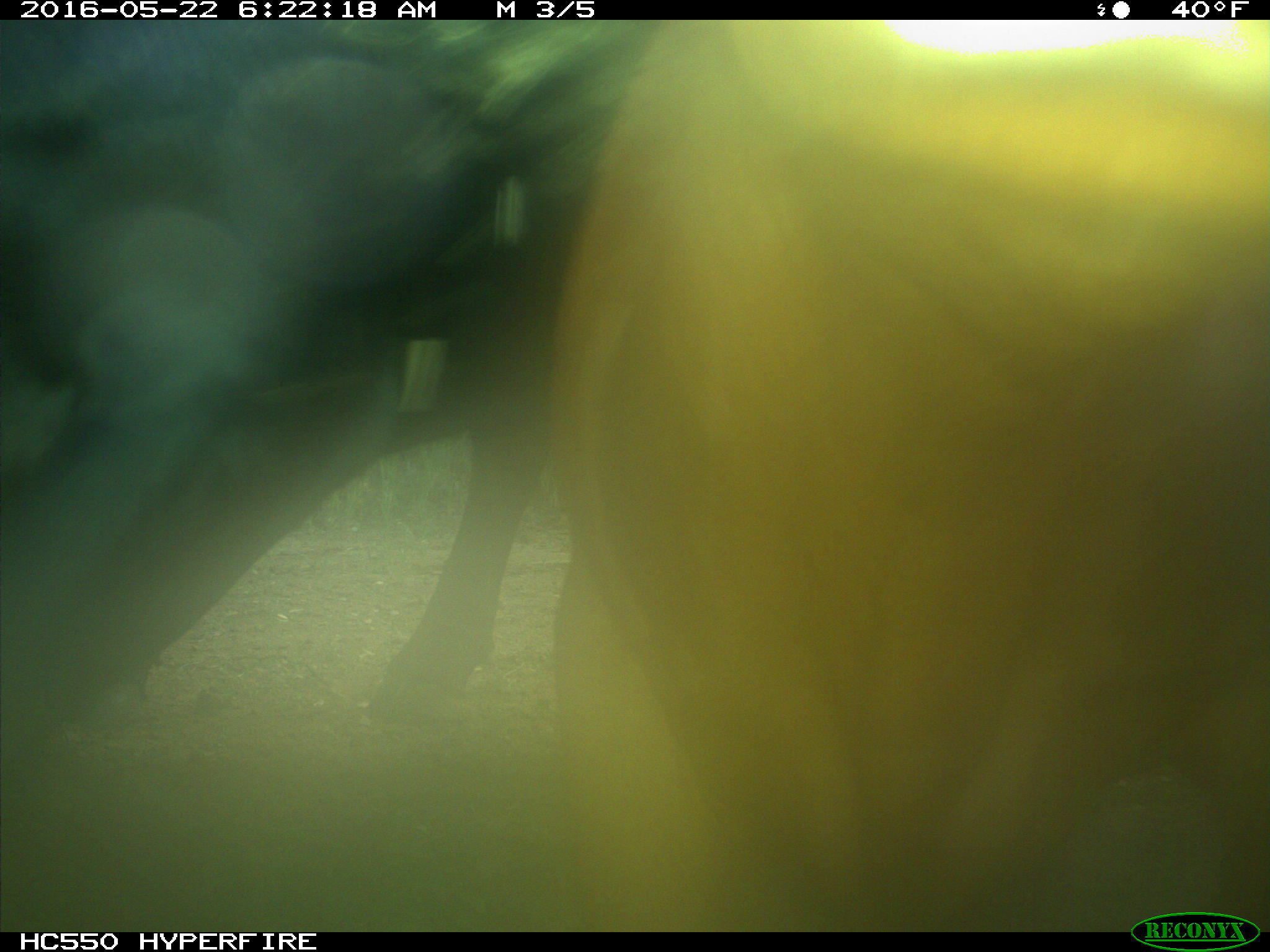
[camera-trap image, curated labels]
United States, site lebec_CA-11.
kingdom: Animalia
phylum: Chordata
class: Mammalia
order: Artiodactyla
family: Bovidae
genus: Bos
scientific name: Bos taurus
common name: domestic cow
Bos taurus (domestic cow).